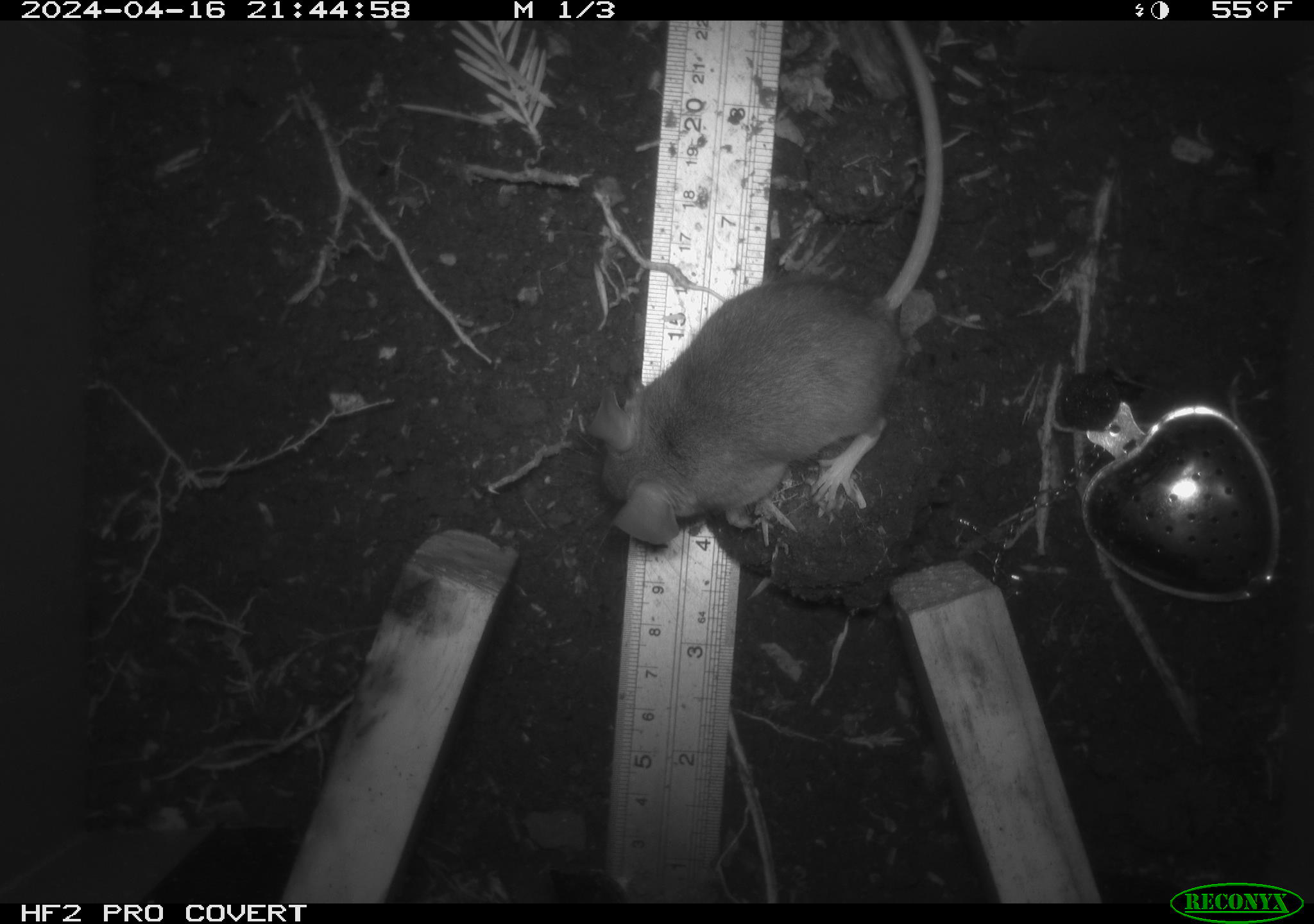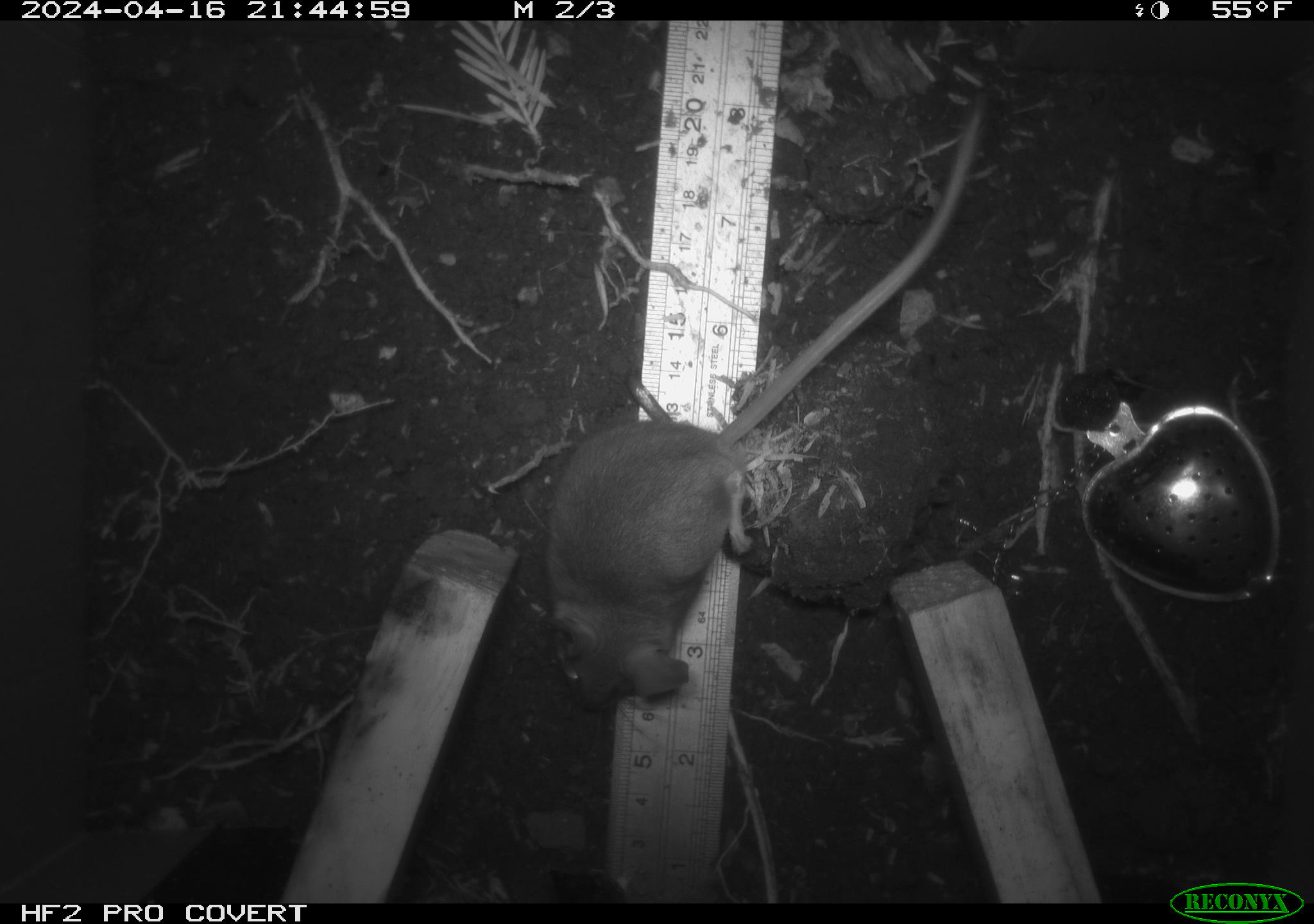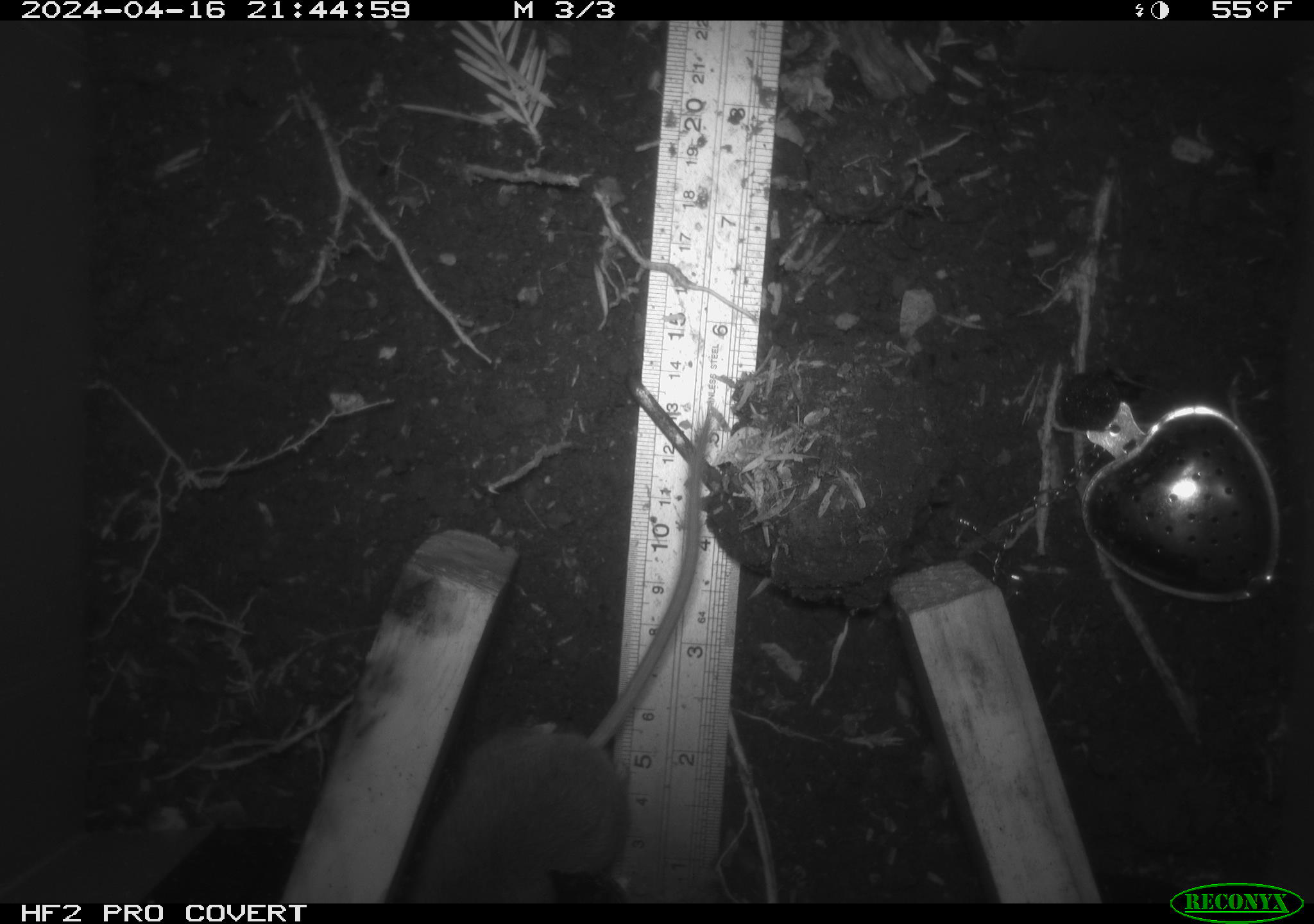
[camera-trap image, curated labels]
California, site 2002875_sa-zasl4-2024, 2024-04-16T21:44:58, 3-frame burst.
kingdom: Animalia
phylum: Chordata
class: Mammalia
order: Rodentia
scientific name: Rodentia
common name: mouse species